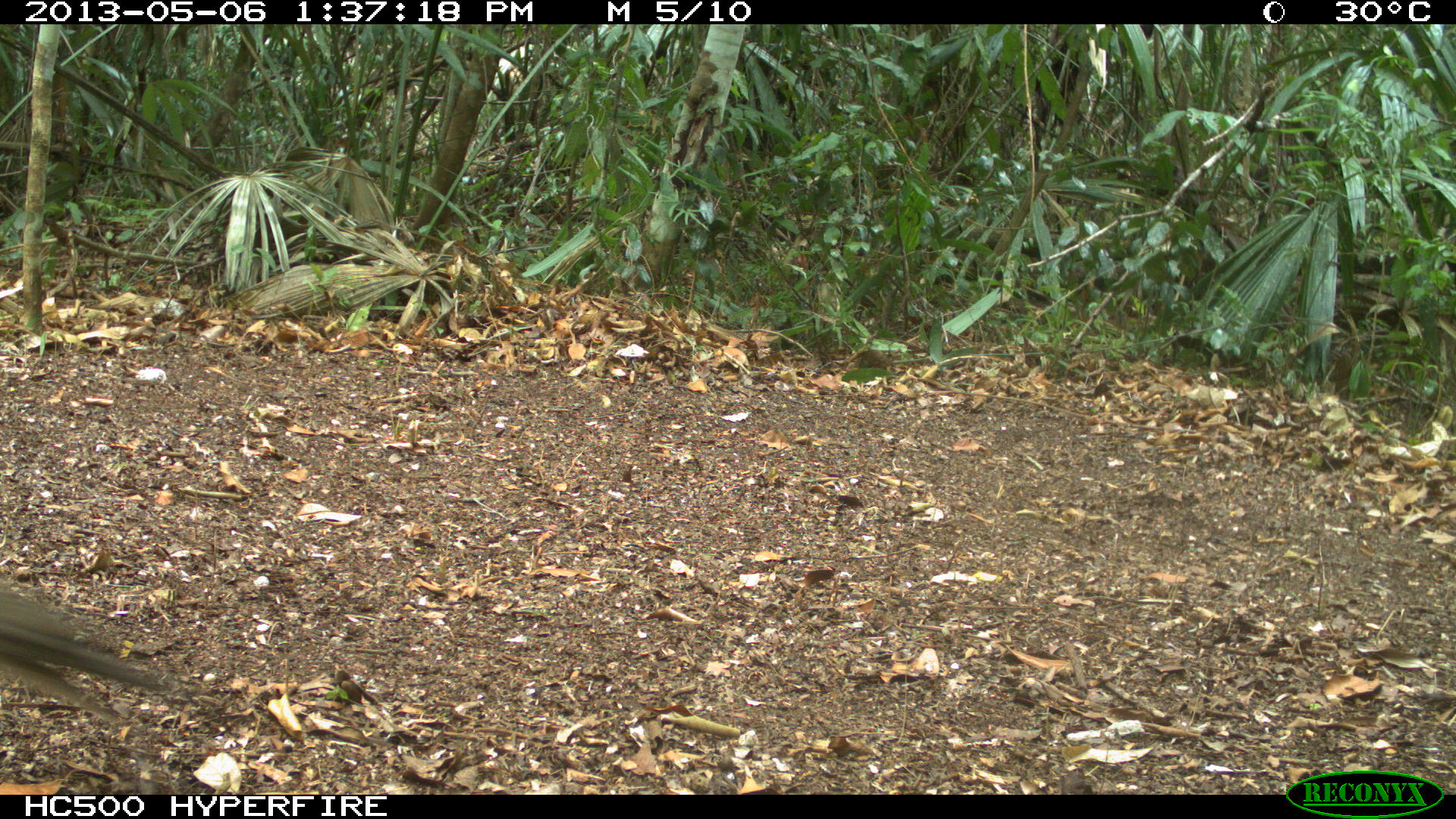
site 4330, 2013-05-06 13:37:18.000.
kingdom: Animalia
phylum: Chordata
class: Aves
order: Galliformes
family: Cracidae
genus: Ortalis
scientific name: Ortalis vetula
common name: plain chachalaca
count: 1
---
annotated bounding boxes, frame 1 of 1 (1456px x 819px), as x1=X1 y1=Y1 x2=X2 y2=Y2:
ortalis vetula: x1=0 y1=587 x2=169 y2=730